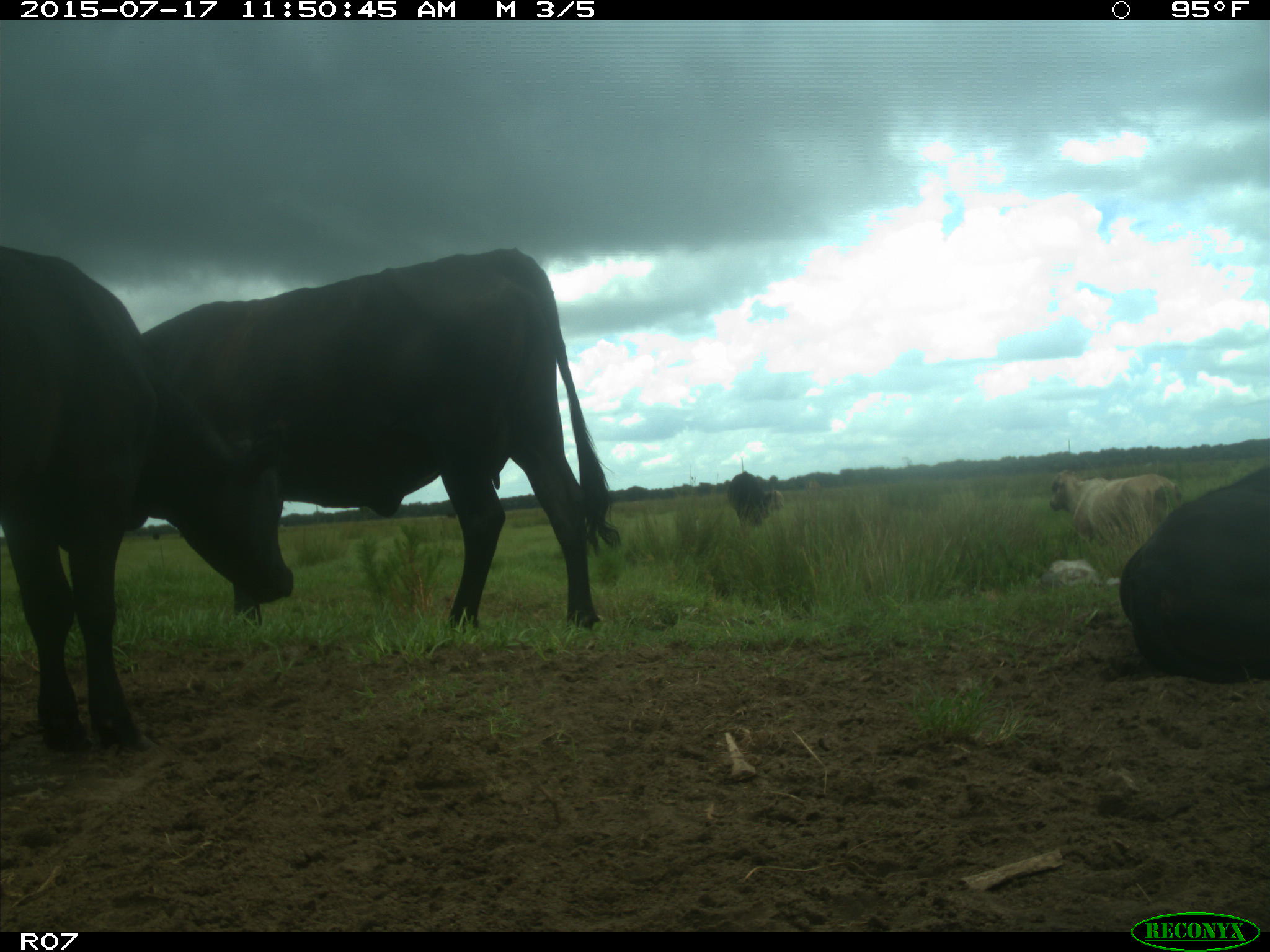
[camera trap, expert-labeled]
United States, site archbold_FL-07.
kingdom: Animalia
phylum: Chordata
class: Mammalia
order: Artiodactyla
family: Bovidae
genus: Bos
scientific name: Bos taurus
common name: domestic cow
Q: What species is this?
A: Bos taurus (domestic cow).